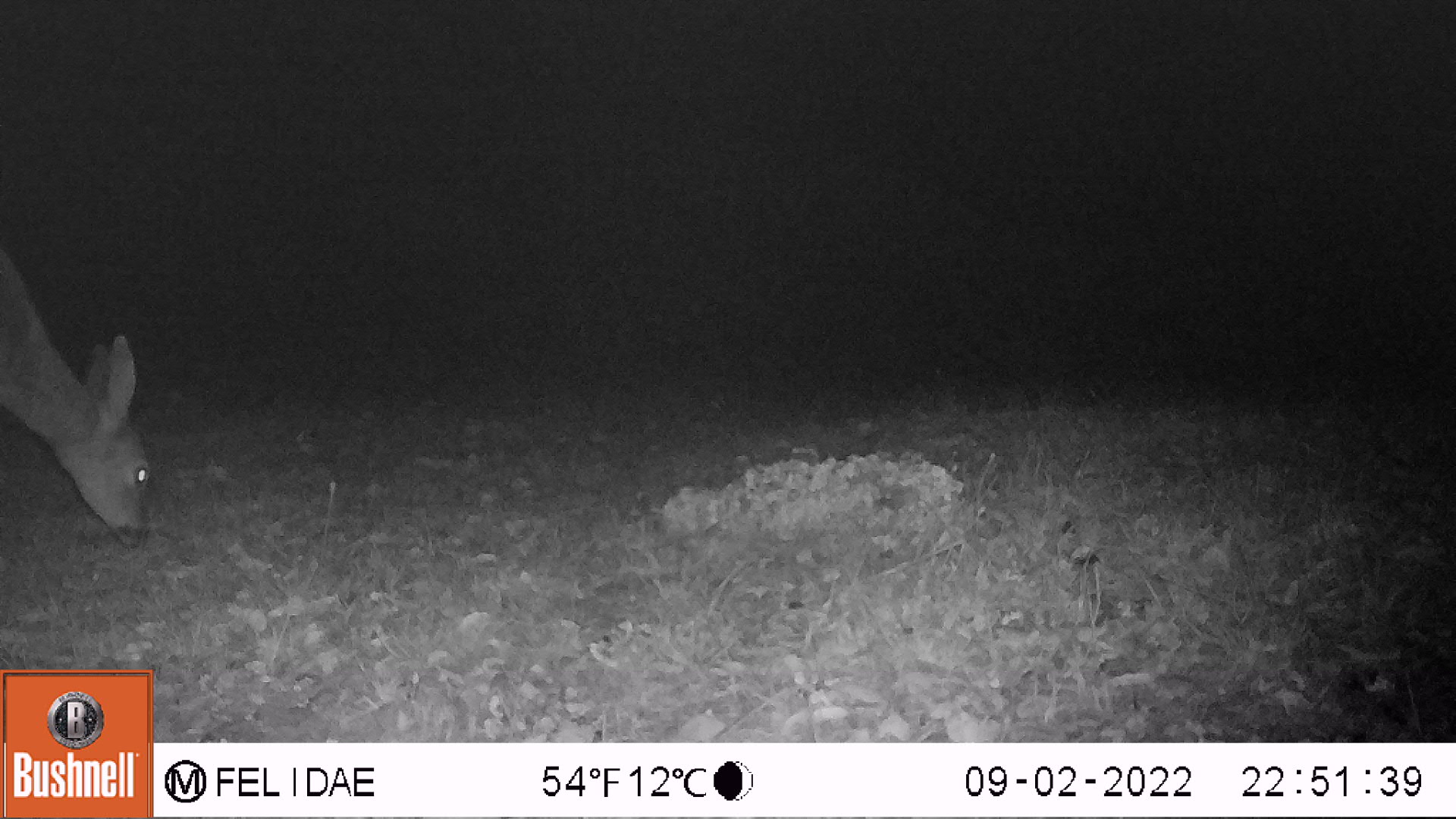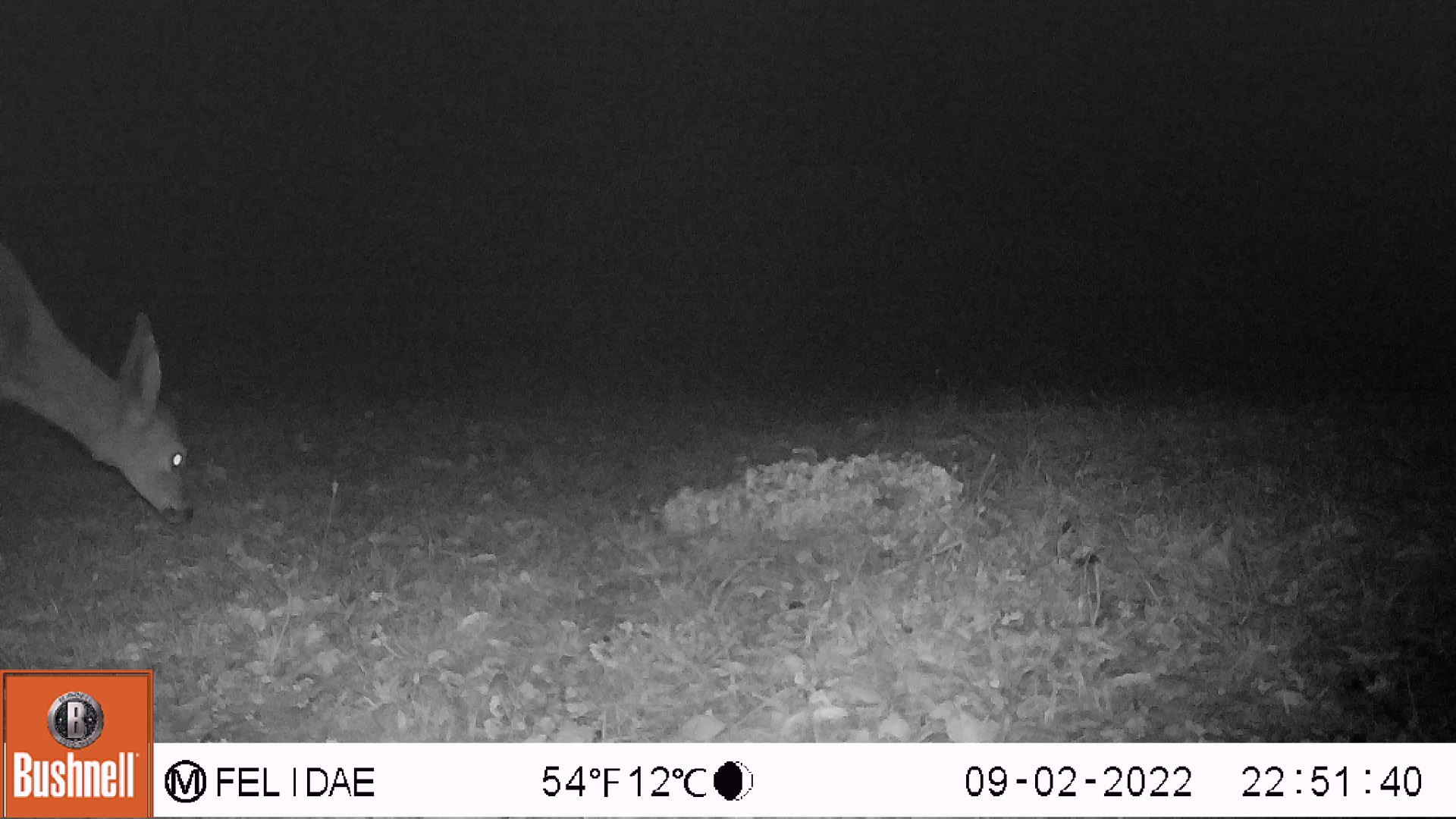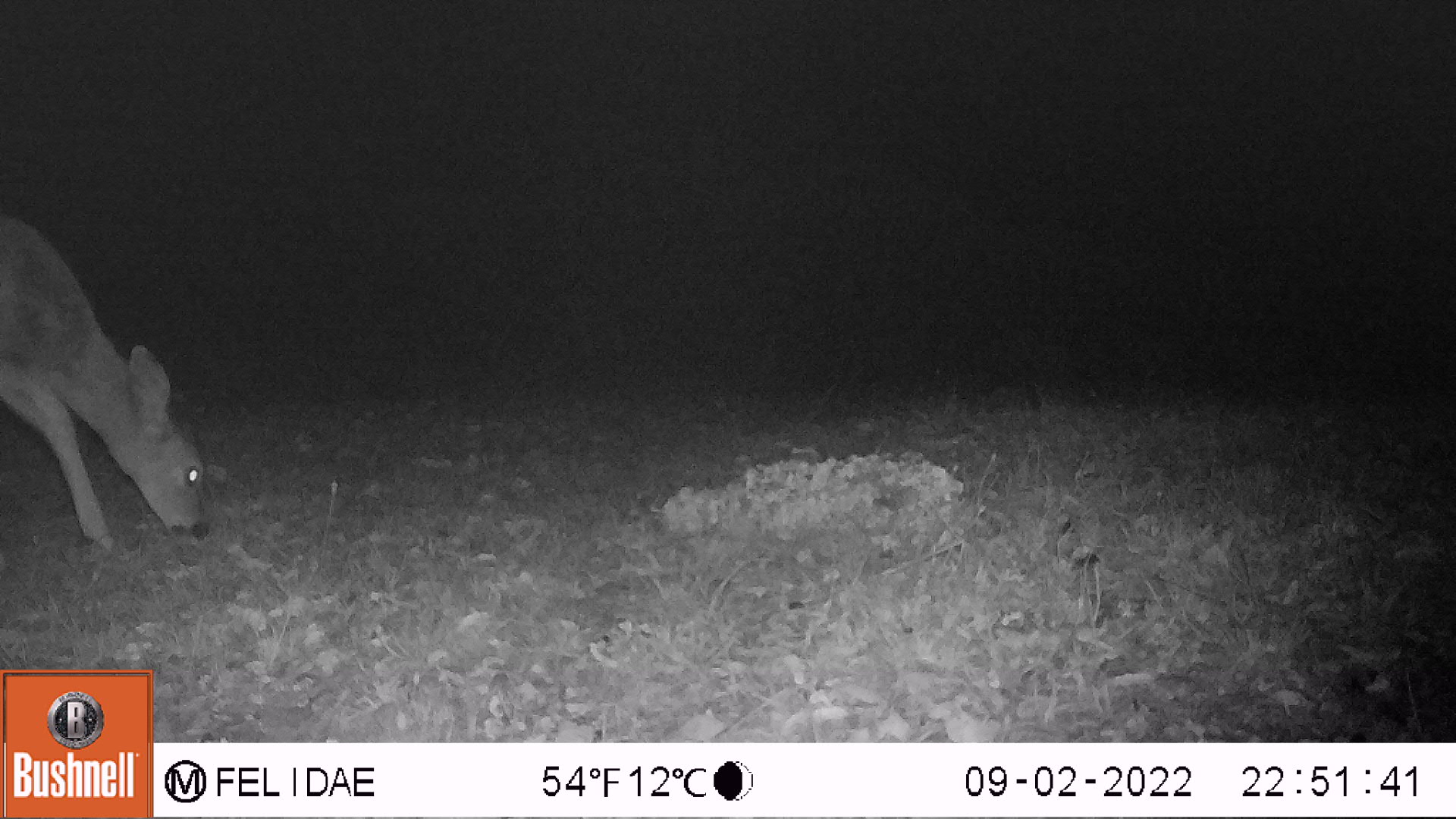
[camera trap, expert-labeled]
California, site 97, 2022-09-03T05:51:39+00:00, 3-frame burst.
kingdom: Animalia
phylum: Chordata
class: Mammalia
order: Artiodactyla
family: Cervidae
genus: Odocoileus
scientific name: Odocoileus hemionus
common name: mule deer